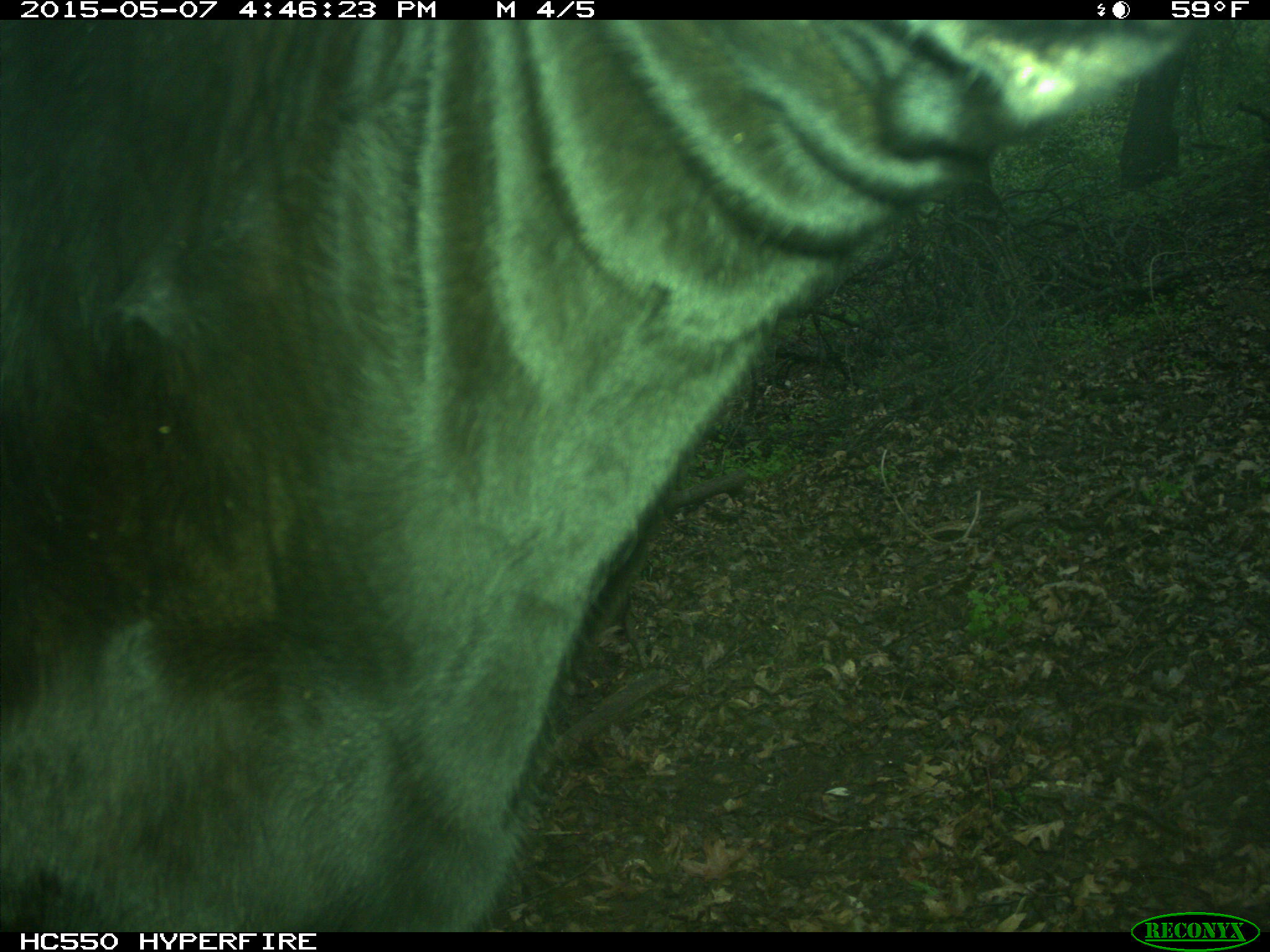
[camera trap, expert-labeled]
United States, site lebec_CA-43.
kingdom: Animalia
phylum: Chordata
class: Mammalia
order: Artiodactyla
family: Bovidae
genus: Bos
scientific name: Bos taurus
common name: domestic cow